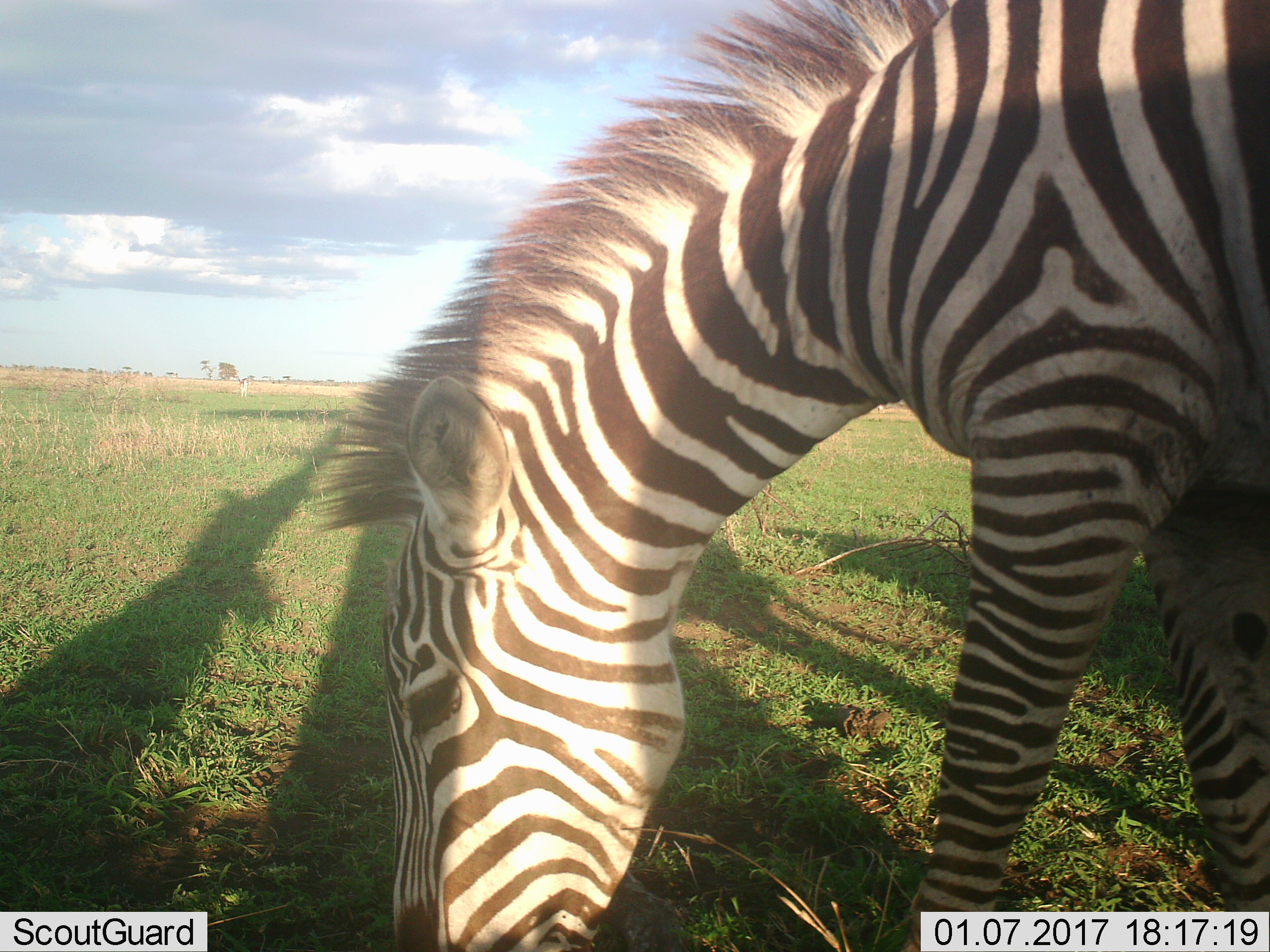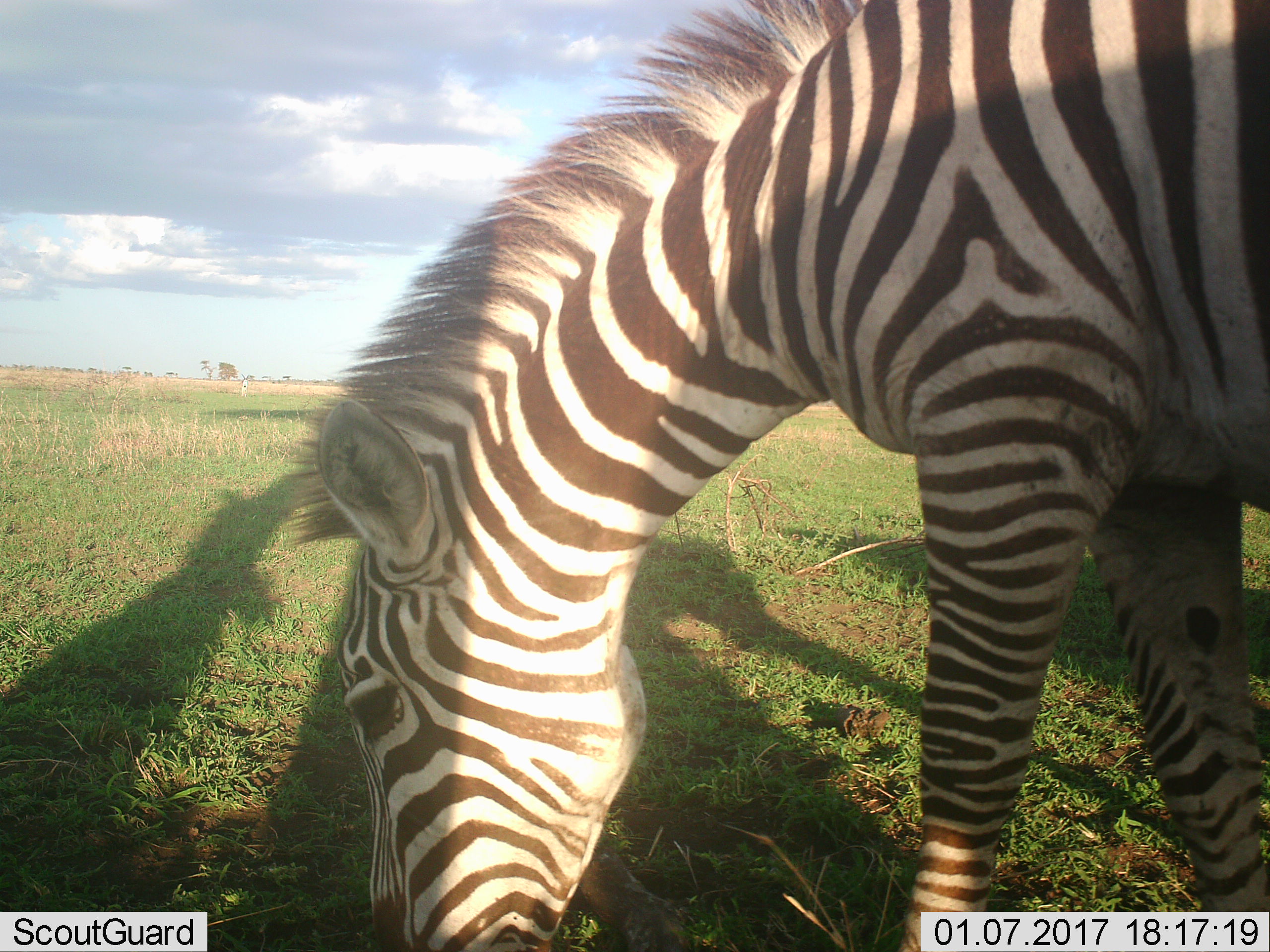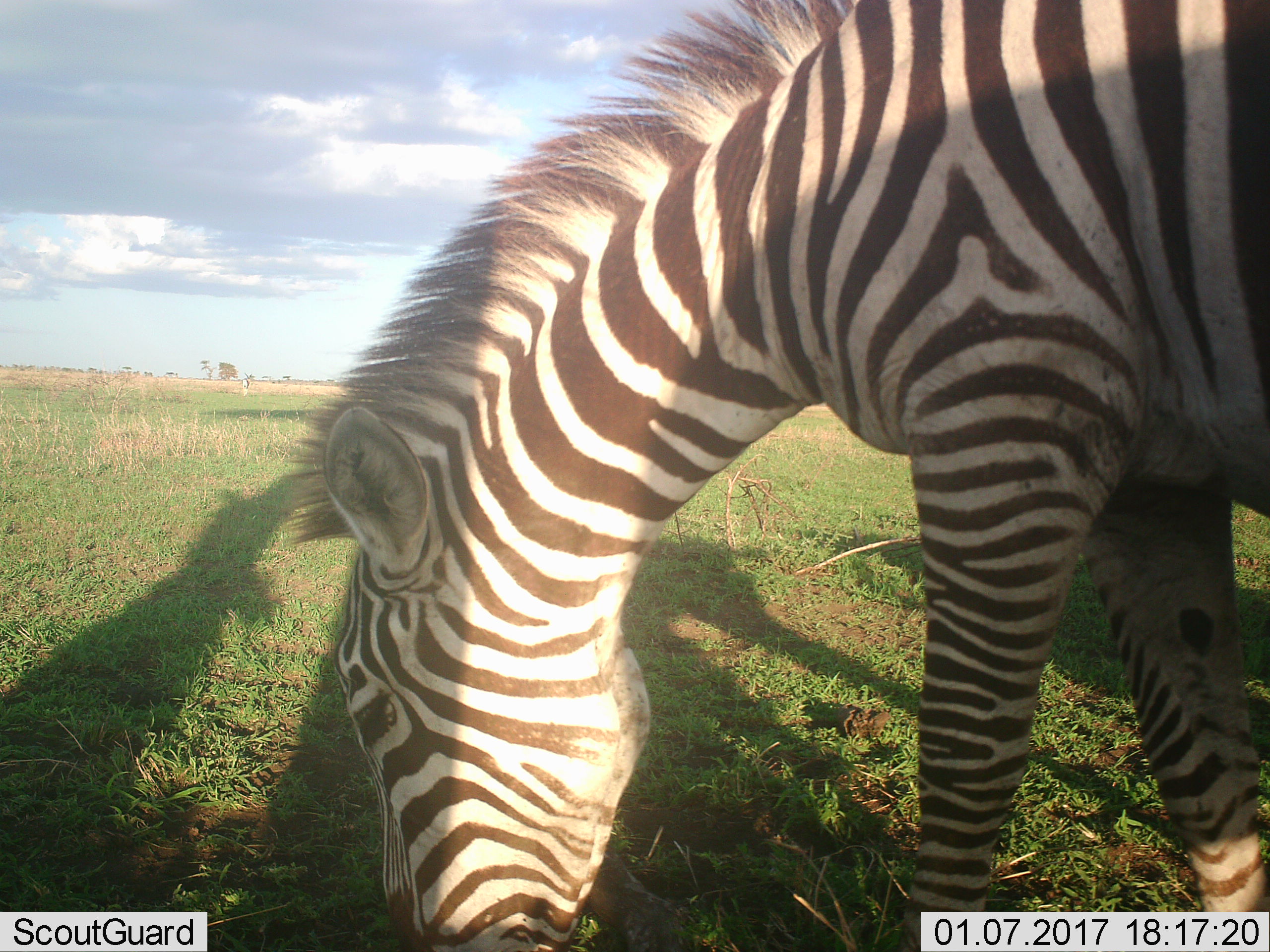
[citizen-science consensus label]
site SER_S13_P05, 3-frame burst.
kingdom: Animalia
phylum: Chordata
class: Mammalia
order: Perissodactyla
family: Equidae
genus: Equus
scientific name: Equus quagga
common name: plains zebra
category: zebraplains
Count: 2.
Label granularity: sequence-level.